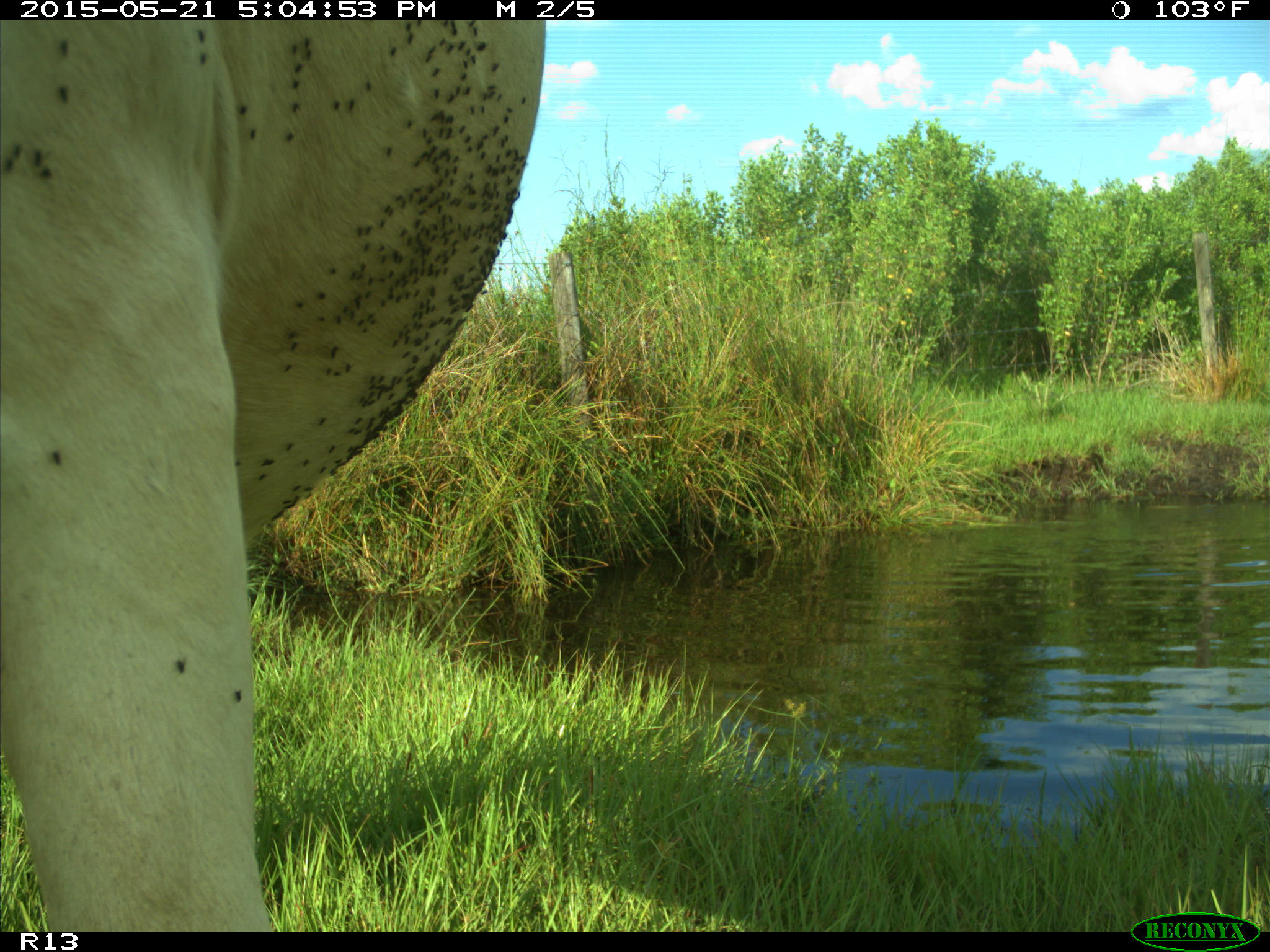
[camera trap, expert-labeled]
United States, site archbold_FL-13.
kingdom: Animalia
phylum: Chordata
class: Mammalia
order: Artiodactyla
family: Bovidae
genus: Bos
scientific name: Bos taurus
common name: domestic cow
Bos taurus (domestic cow).